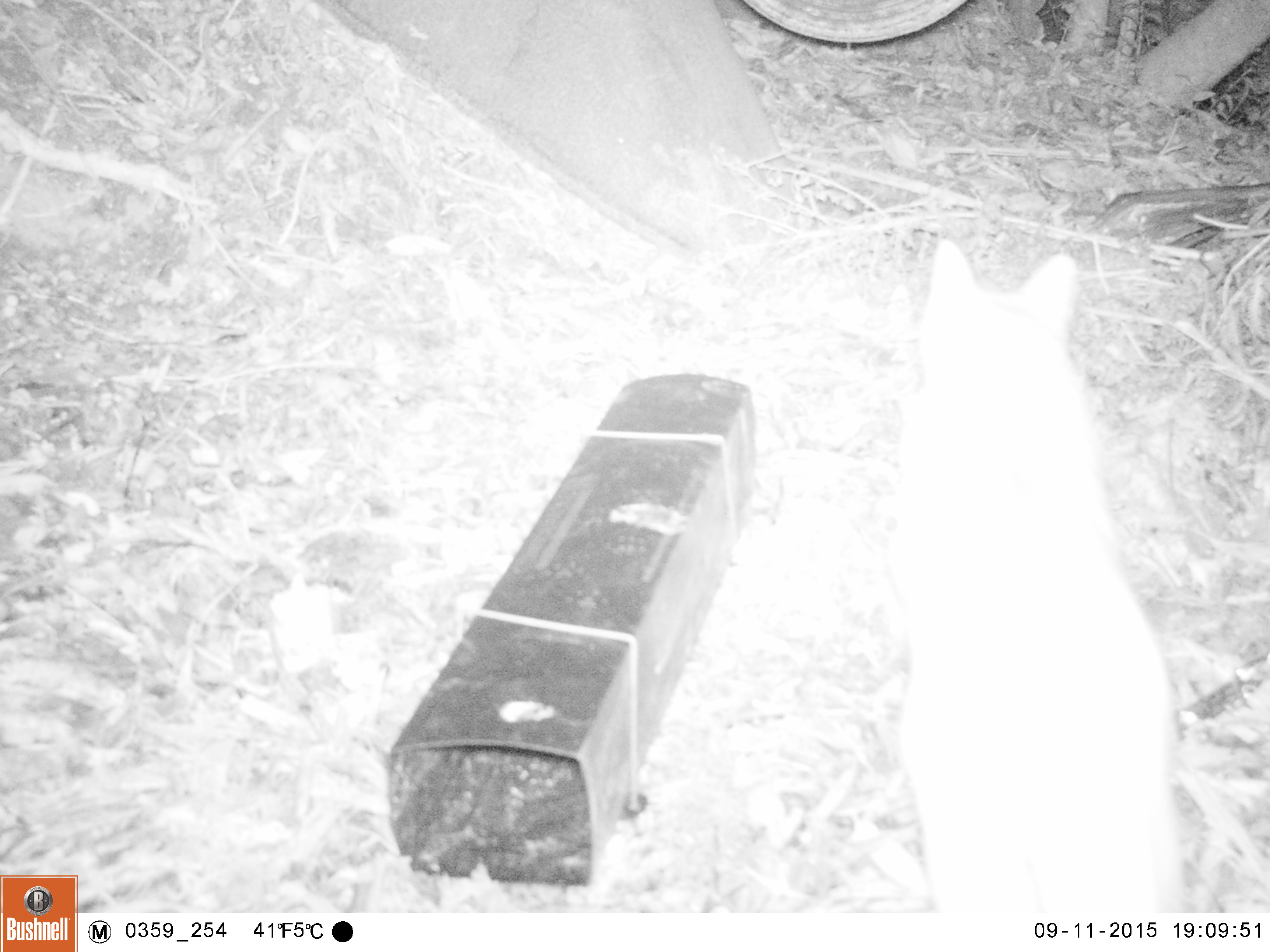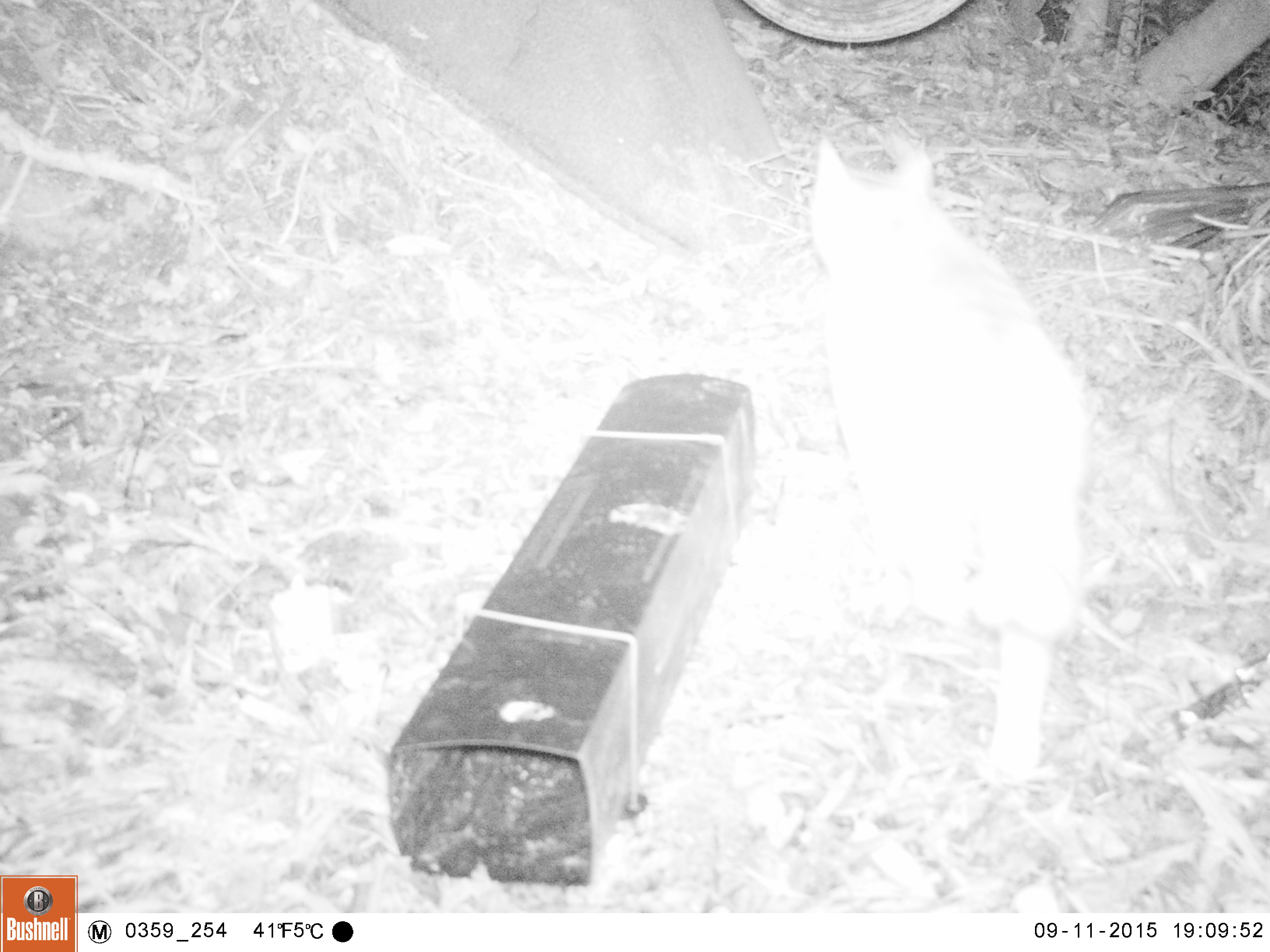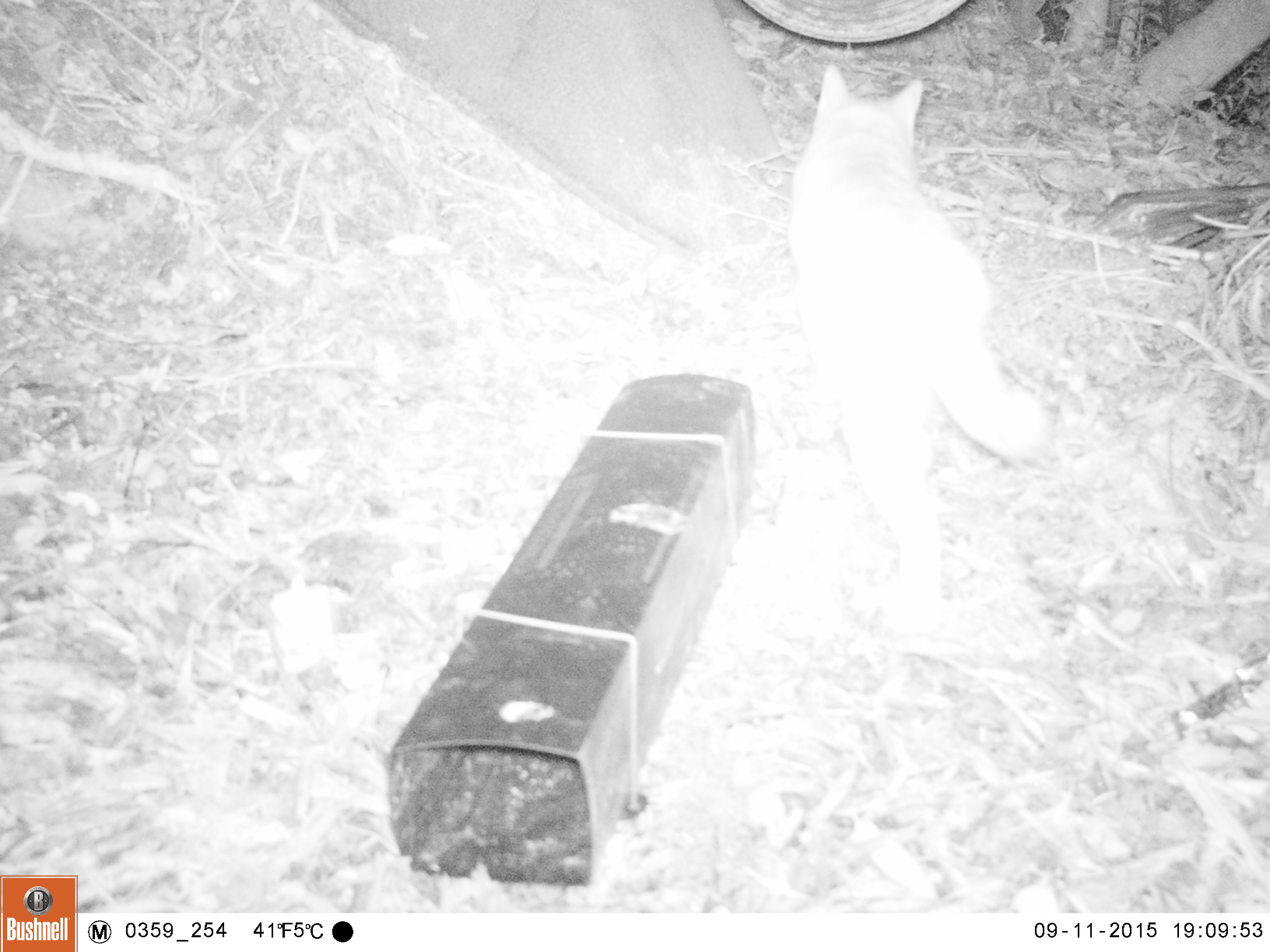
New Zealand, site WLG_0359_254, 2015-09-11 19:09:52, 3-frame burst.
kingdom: Animalia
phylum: Chordata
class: Mammalia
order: Carnivora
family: Felidae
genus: Felis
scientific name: Felis catus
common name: domestic cat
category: cat